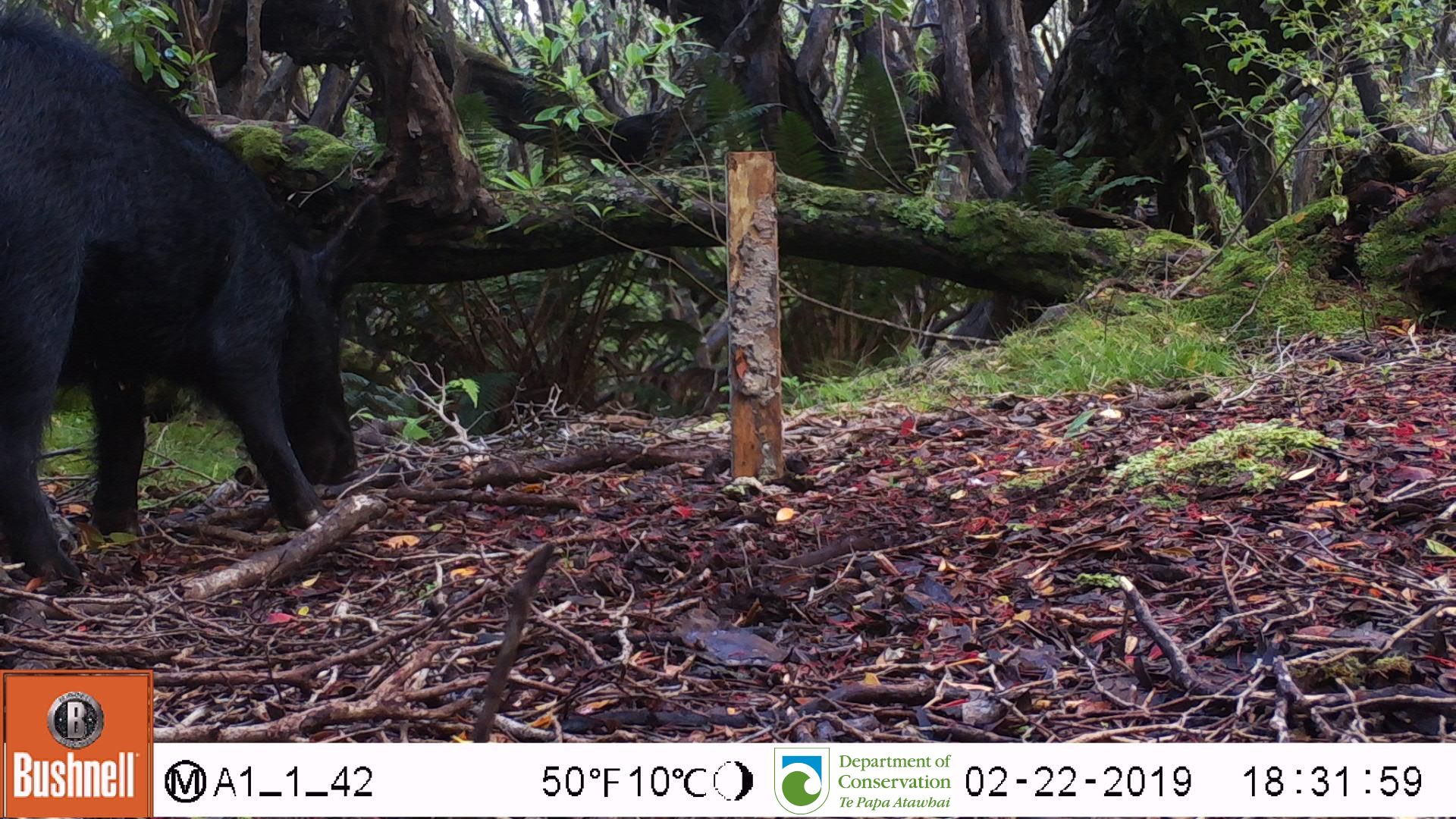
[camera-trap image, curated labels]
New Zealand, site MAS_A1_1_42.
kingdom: Animalia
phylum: Chordata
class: Mammalia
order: Artiodactyla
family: Suidae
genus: Sus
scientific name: Sus scrofa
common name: pig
Pig (Sus scrofa).